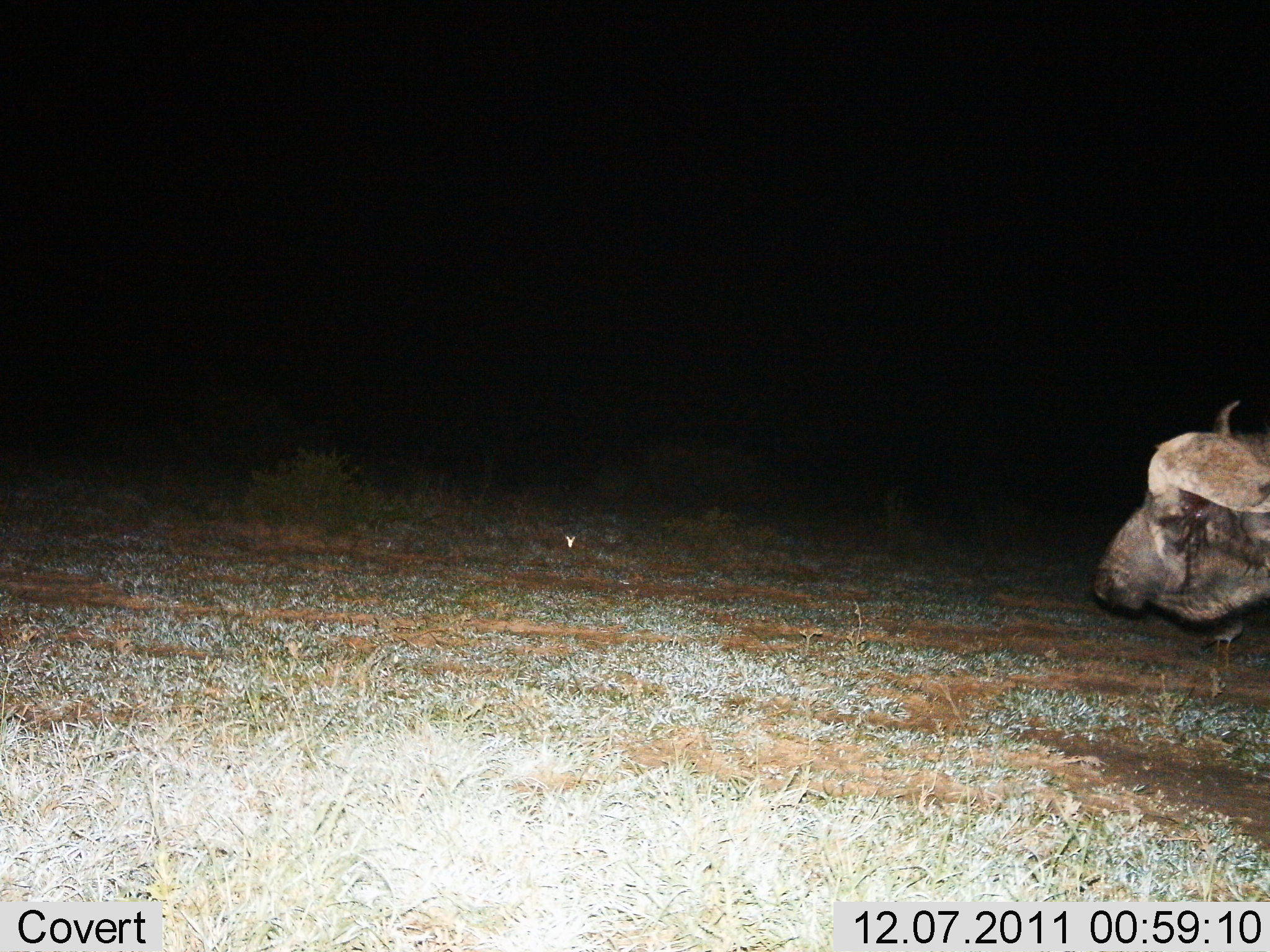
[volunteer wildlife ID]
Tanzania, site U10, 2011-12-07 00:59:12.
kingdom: Animalia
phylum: Chordata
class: Mammalia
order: Artiodactyla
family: Bovidae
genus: Syncerus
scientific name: Syncerus caffer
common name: cape buffalo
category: buffalo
Buffalo (cape buffalo) (Syncerus caffer), count 1. Behavior (volunteer vote fractions): standing 50%, resting 8%, moving 42%, interacting 0%. Young present (vote fraction): 0%. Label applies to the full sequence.